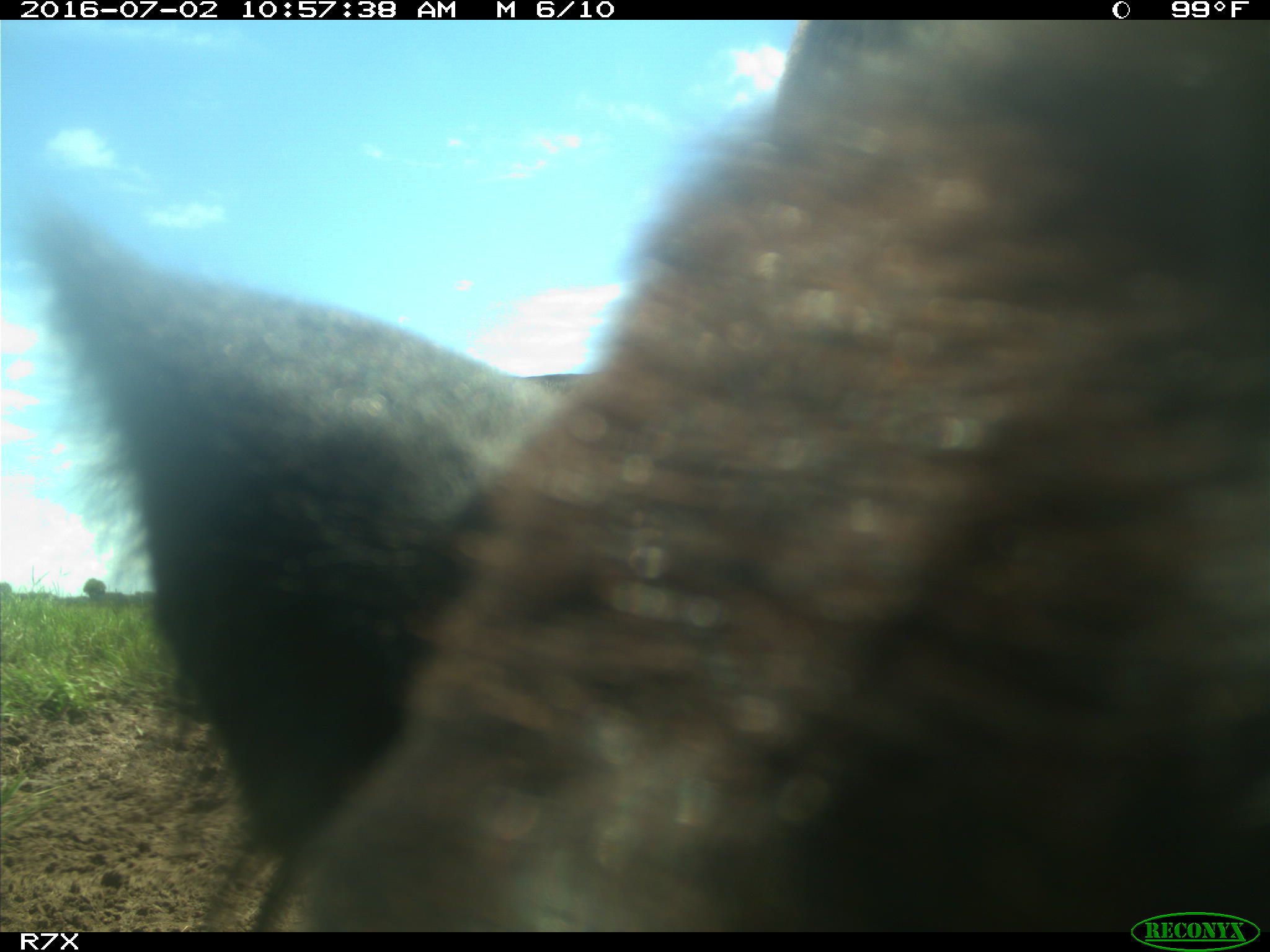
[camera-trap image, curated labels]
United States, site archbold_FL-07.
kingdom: Animalia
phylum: Chordata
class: Mammalia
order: Artiodactyla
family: Bovidae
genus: Bos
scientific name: Bos taurus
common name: domestic cow